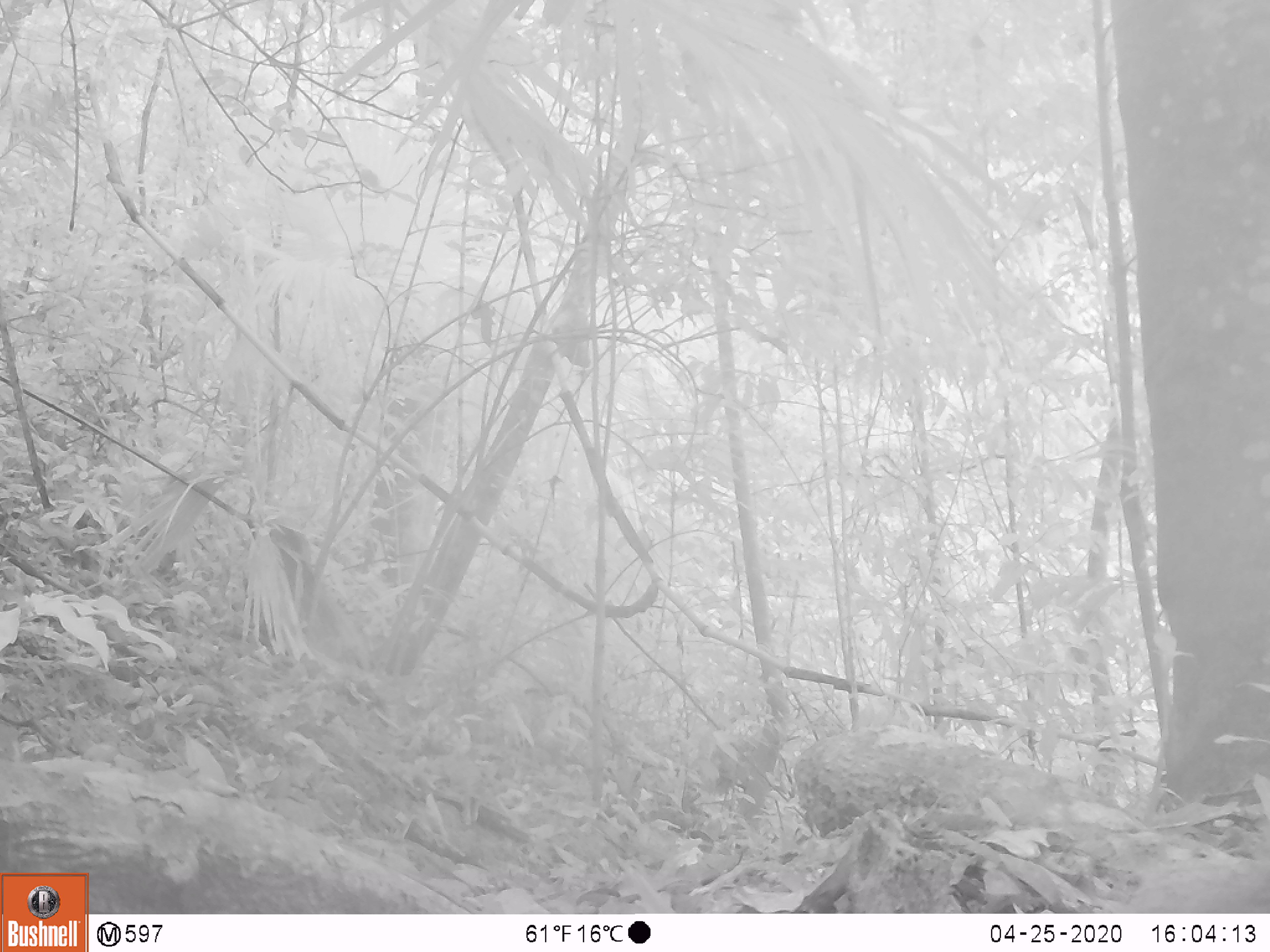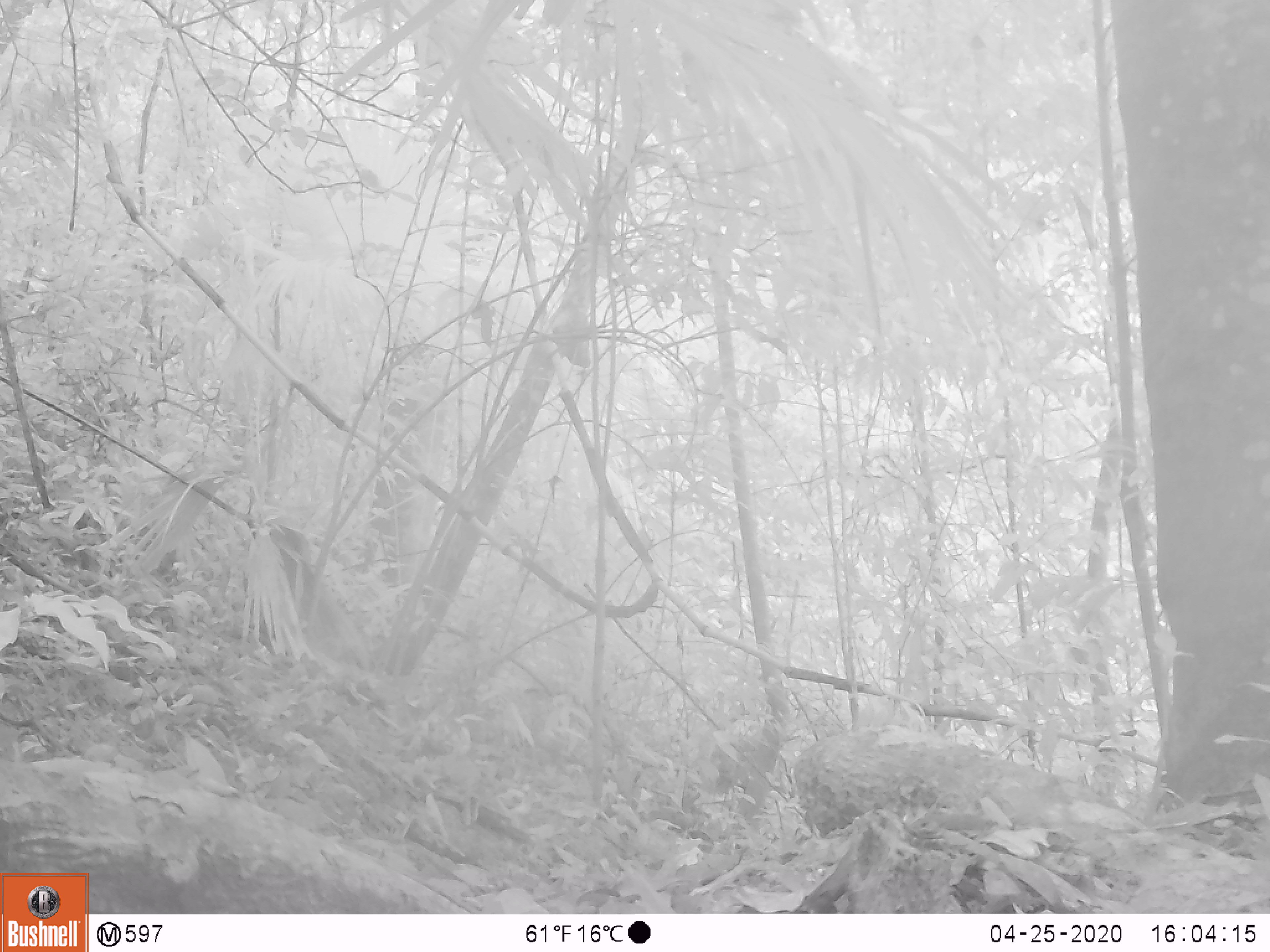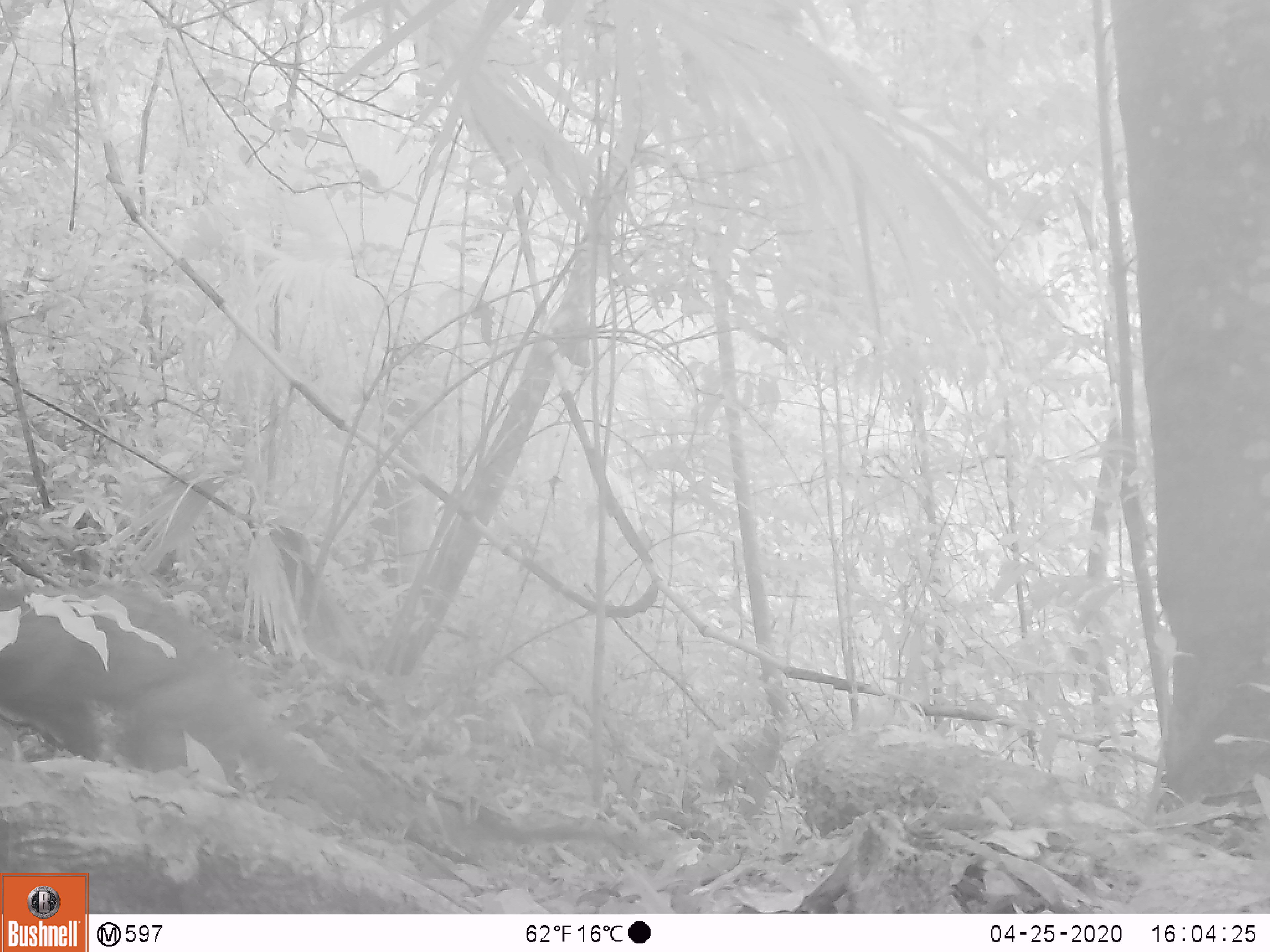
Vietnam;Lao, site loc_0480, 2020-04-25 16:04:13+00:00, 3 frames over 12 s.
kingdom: Animalia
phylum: Chordata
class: Mammalia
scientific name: Mammalia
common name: mammal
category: unidentified small mammal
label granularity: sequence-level